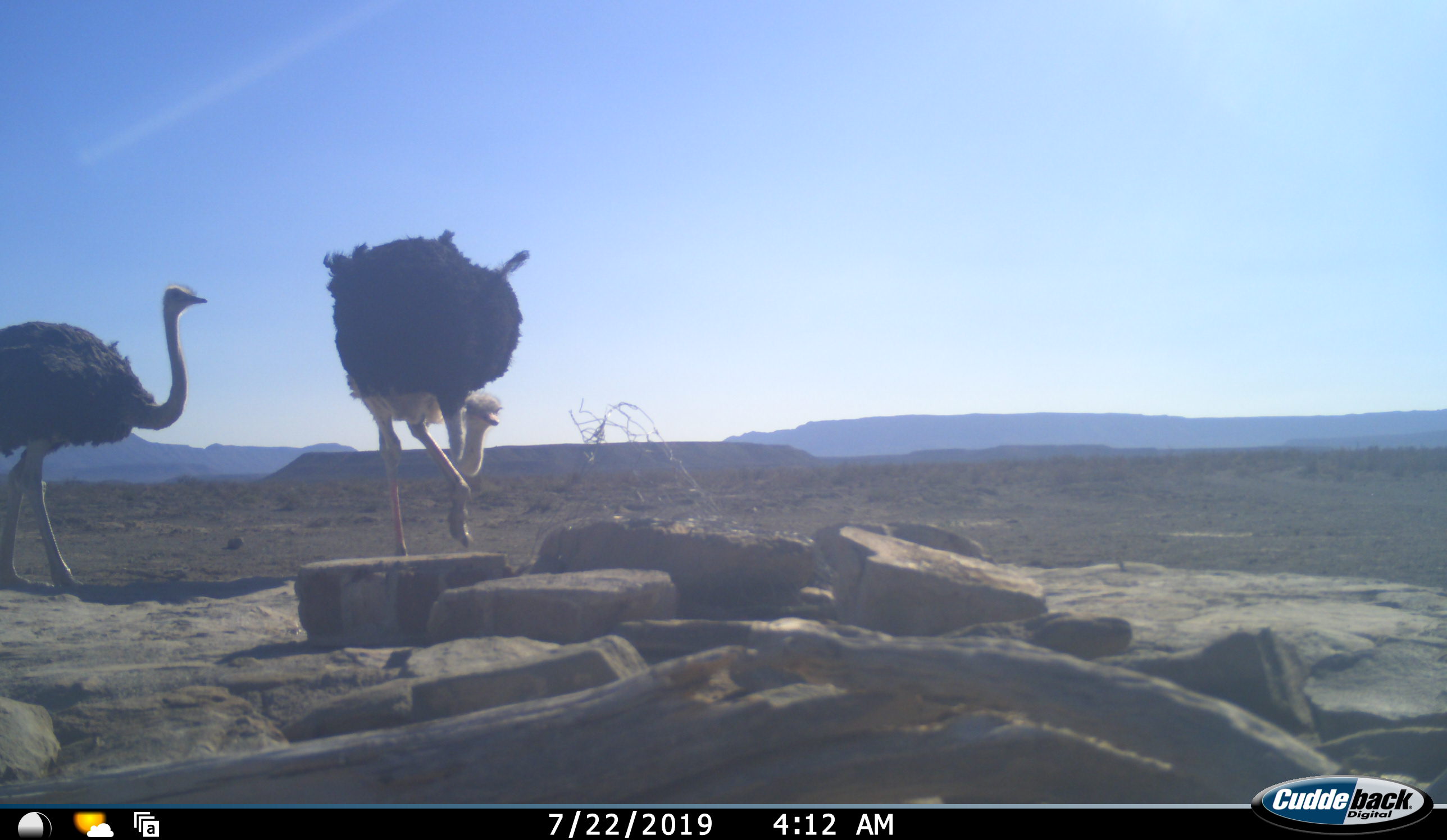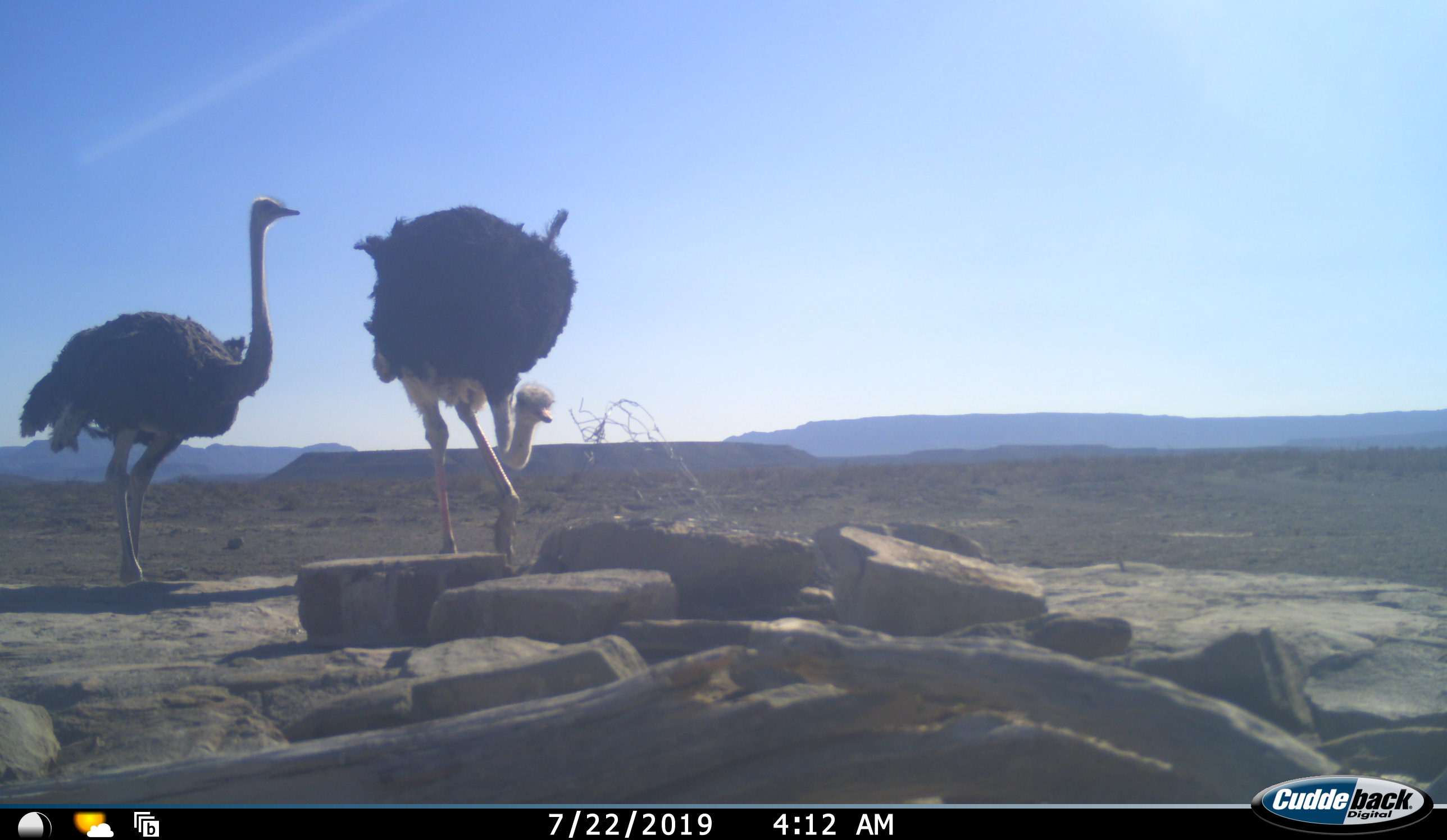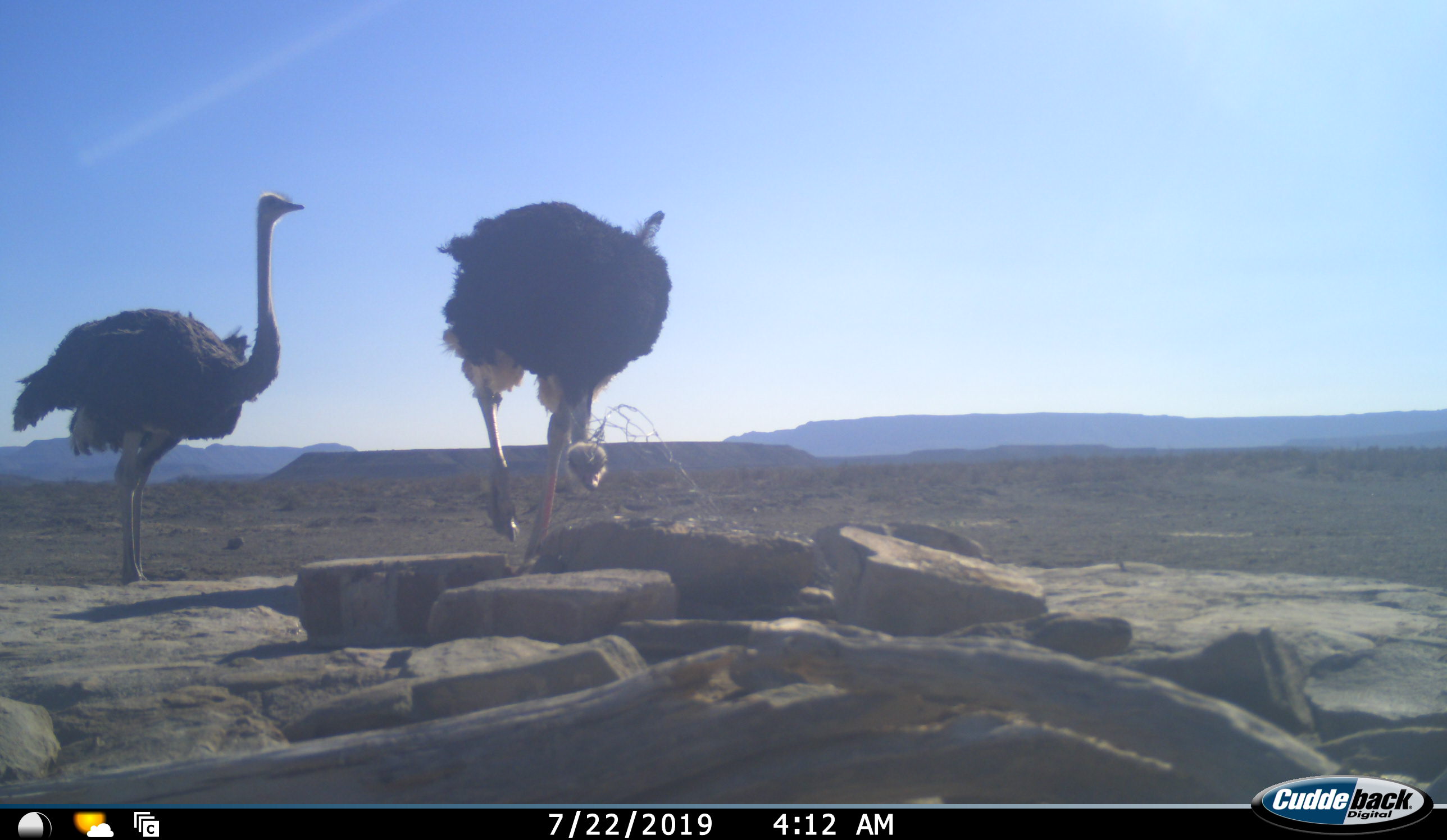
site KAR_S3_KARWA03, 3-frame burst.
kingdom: Animalia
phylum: Chordata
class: Aves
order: Struthioniformes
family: Struthionidae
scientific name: Struthionidae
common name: ostrich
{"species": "ostrich (Struthionidae)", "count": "2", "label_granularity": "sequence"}